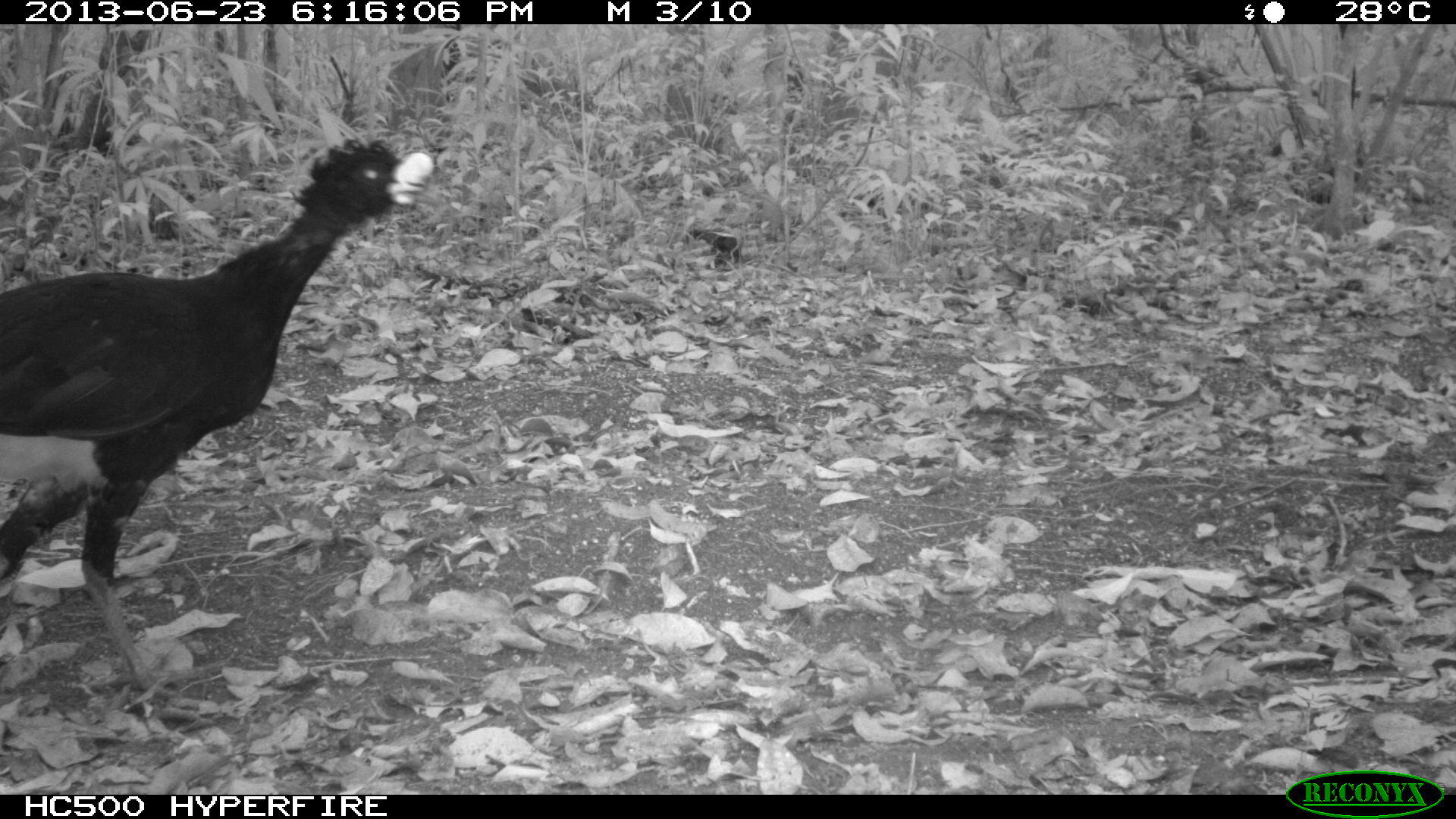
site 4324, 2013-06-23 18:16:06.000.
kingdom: Animalia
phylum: Chordata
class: Aves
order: Galliformes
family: Cracidae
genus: Crax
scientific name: Crax rubra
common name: great curassow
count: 1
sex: male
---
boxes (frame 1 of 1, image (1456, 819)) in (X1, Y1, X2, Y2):
crax rubra: (0, 134, 433, 700)